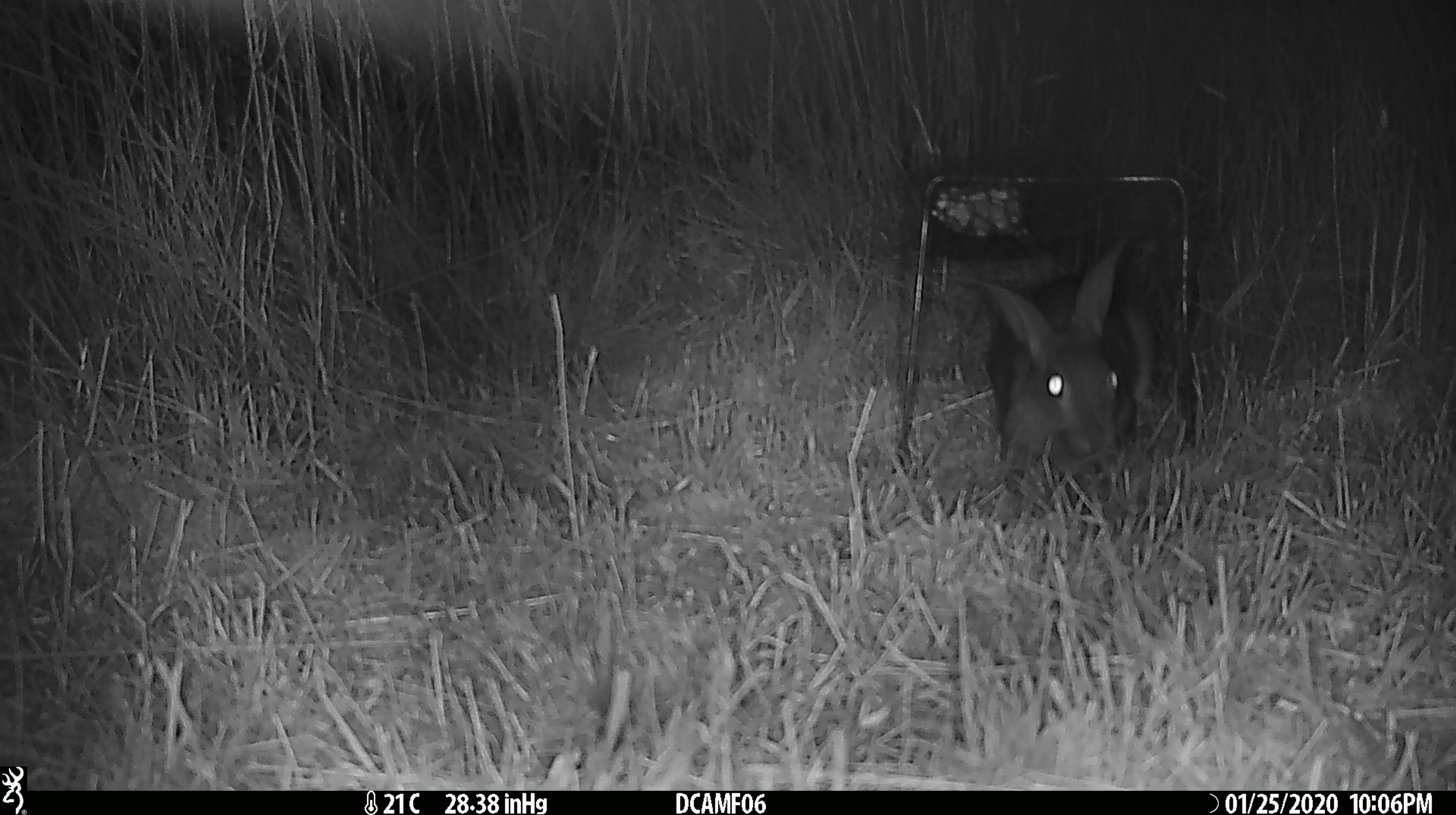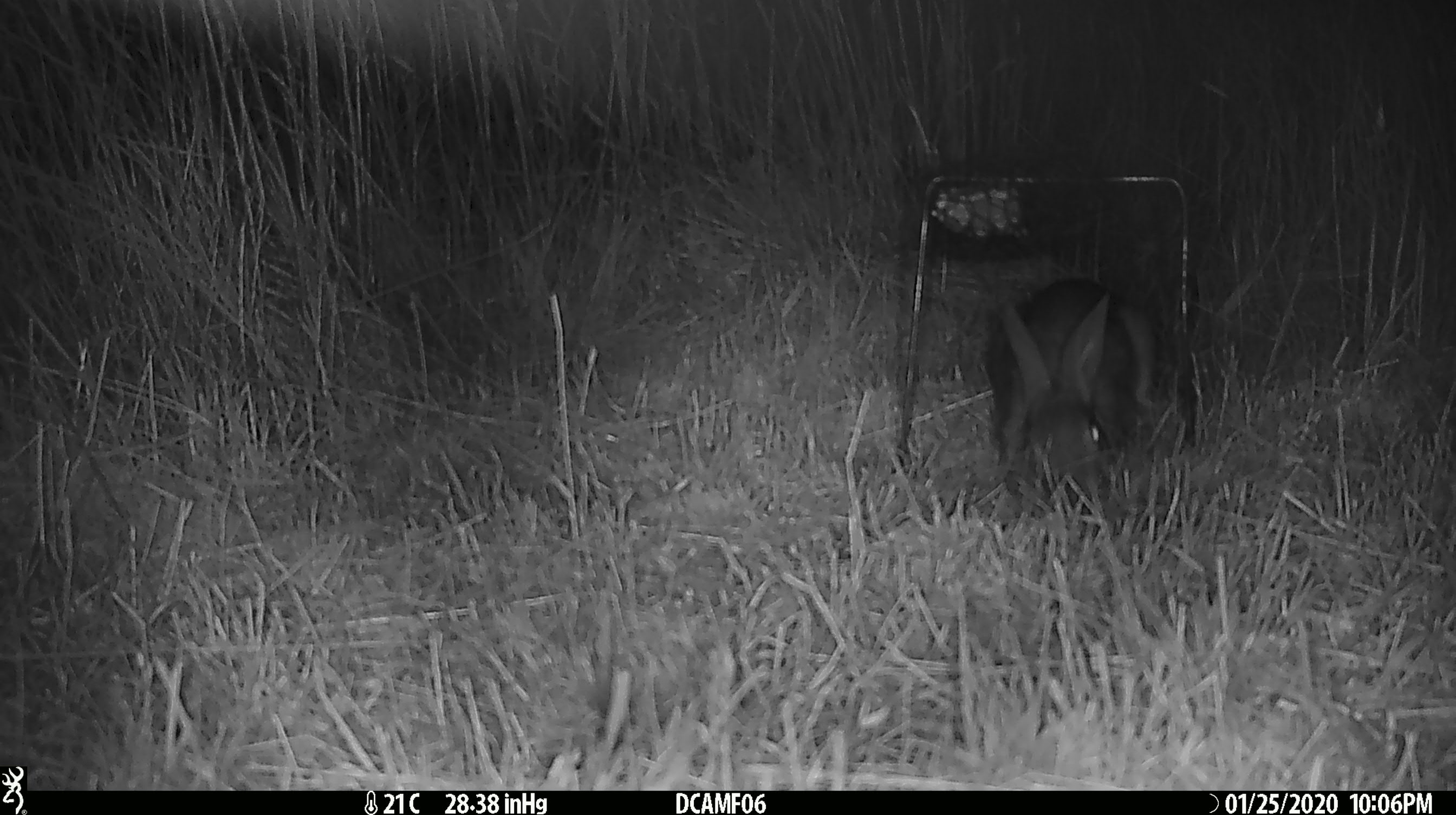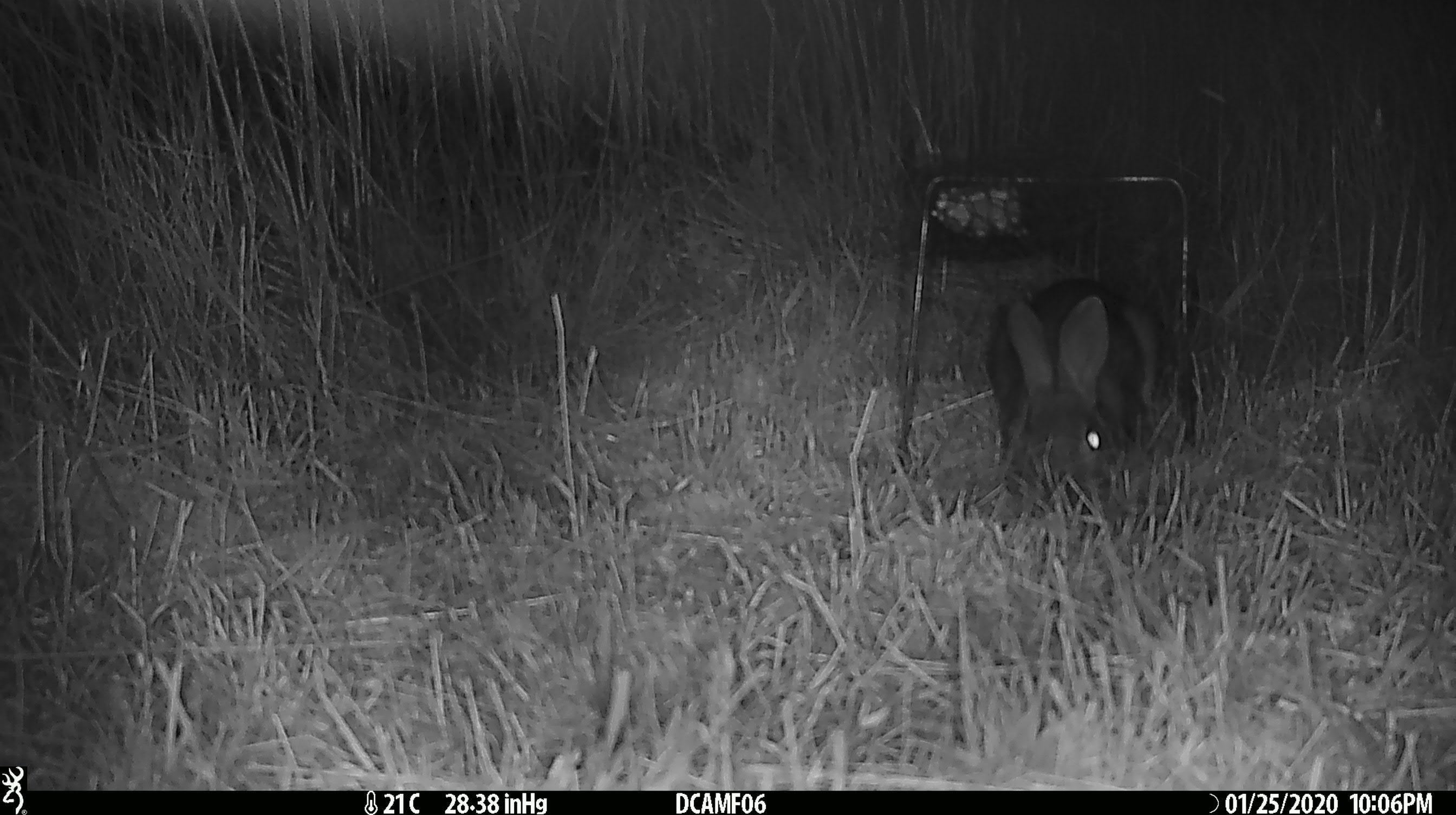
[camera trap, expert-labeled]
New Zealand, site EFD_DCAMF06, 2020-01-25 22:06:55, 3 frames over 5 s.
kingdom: Animalia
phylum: Chordata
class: Mammalia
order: Lagomorpha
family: Leporidae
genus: Oryctolagus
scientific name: Oryctolagus cuniculus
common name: european rabbit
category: rabbit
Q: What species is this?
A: Rabbit (european rabbit) (Oryctolagus cuniculus).